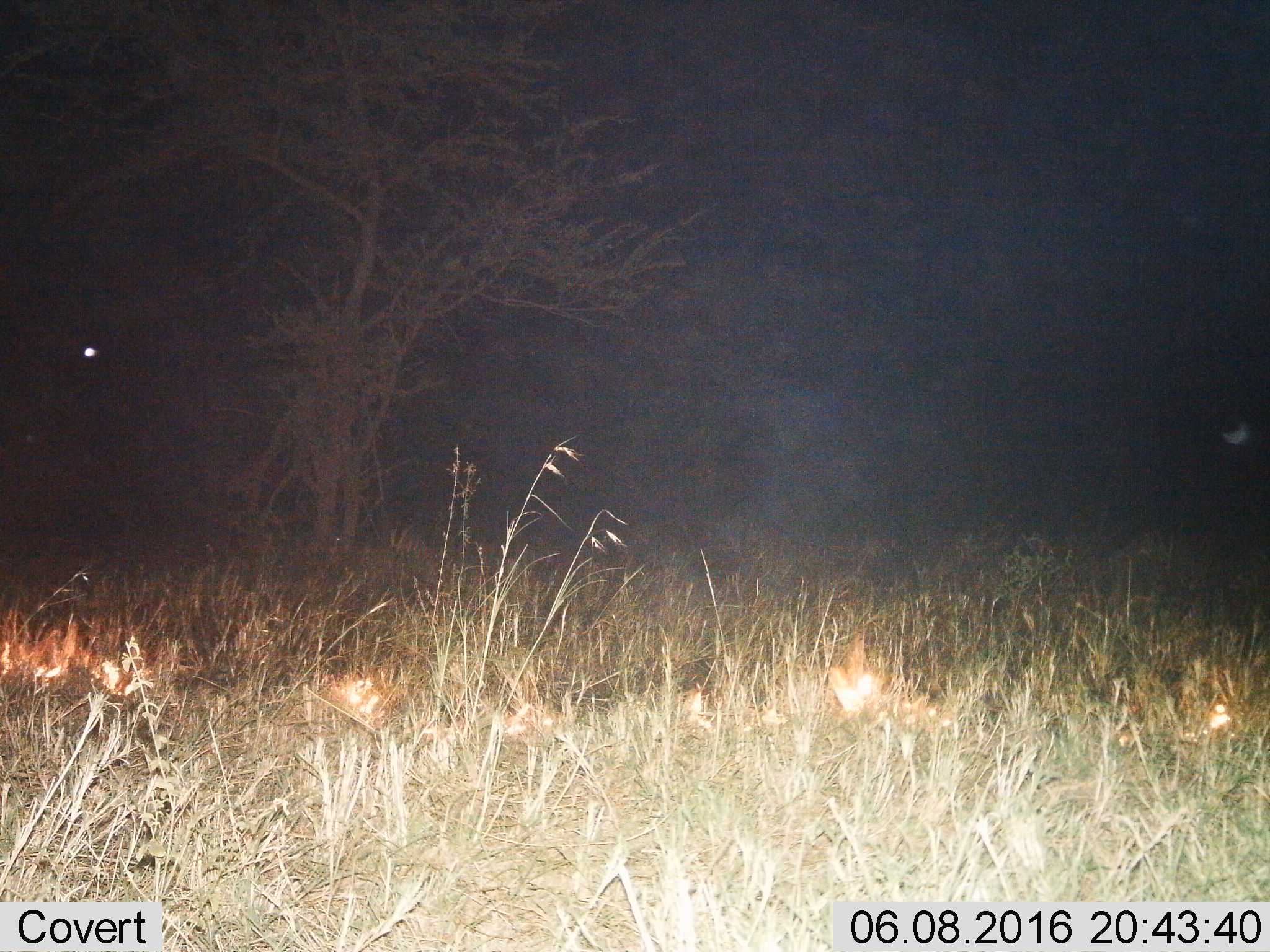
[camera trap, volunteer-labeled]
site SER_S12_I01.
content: unidentified animal